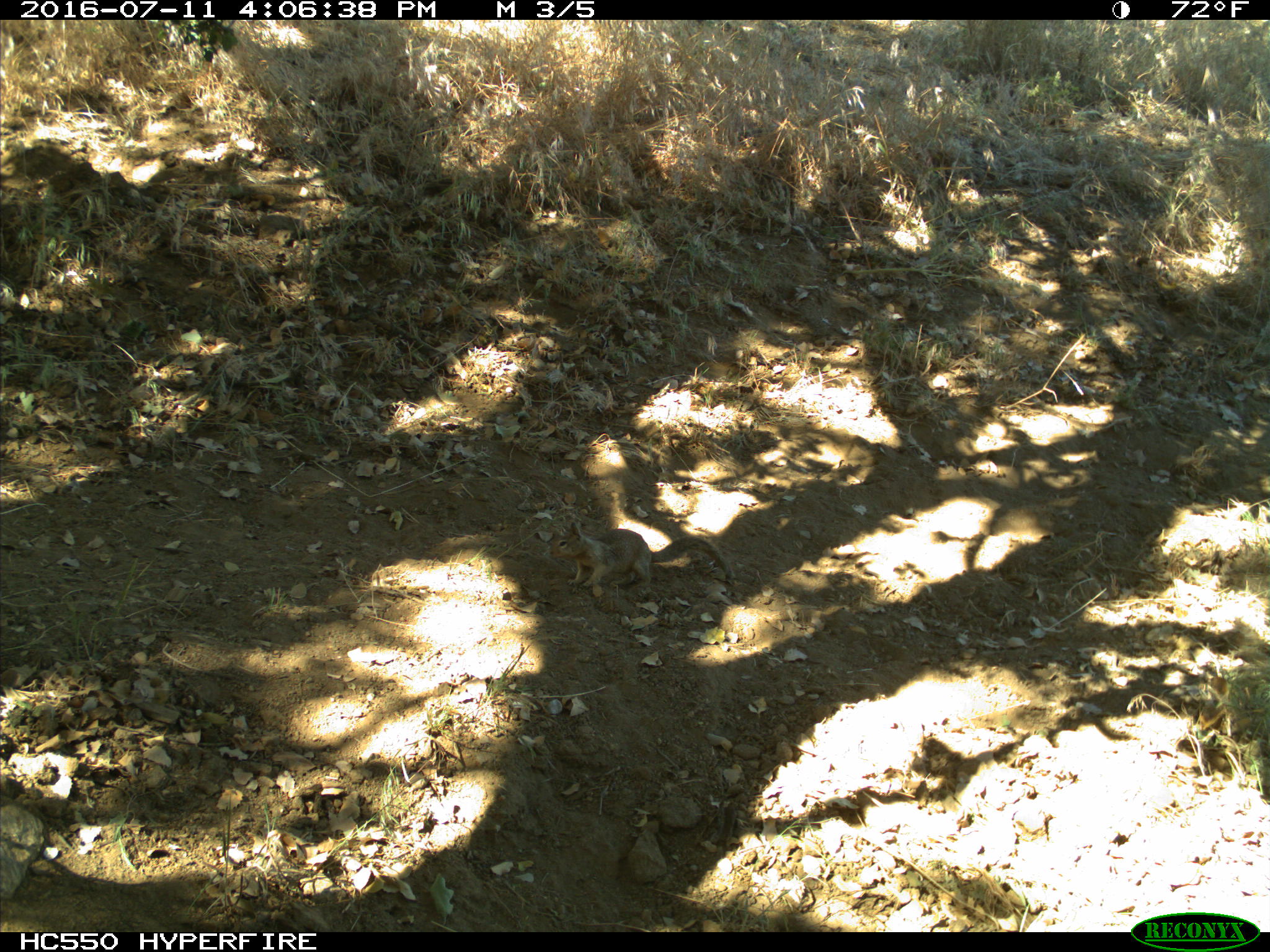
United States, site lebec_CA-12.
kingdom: Animalia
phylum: Chordata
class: Mammalia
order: Rodentia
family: Sciuridae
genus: Otospermophilus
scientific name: Otospermophilus beecheyi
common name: california ground squirrel